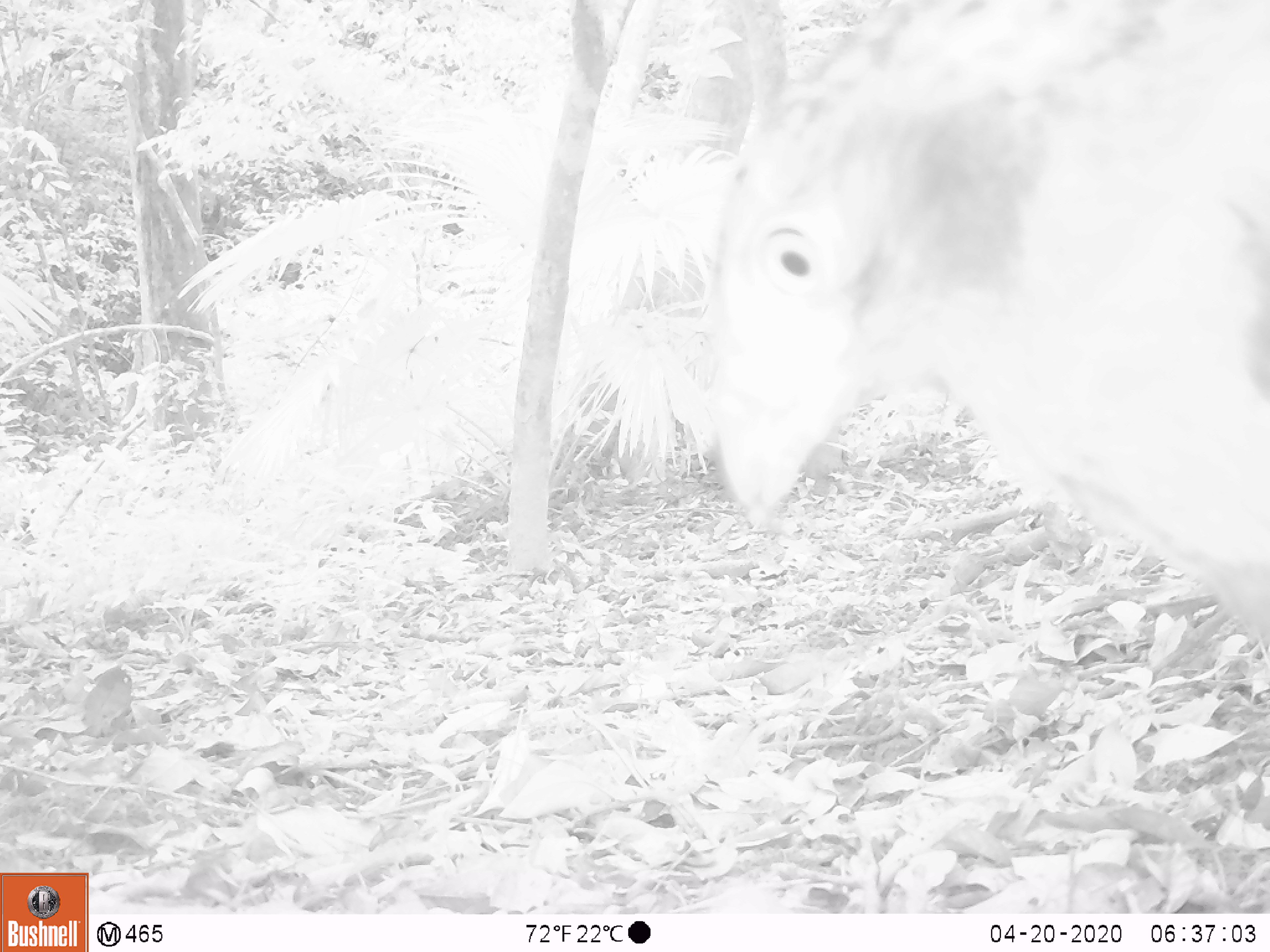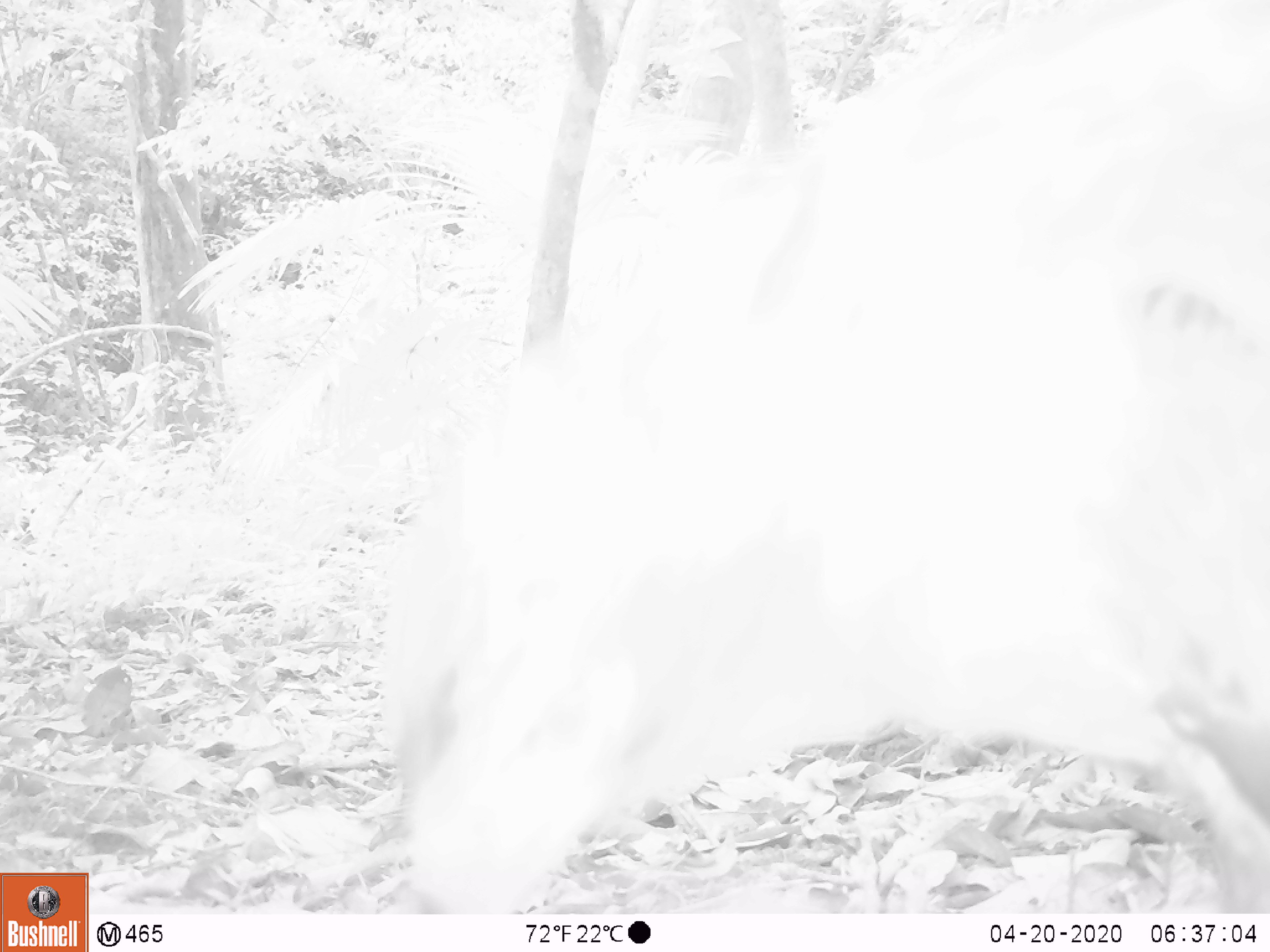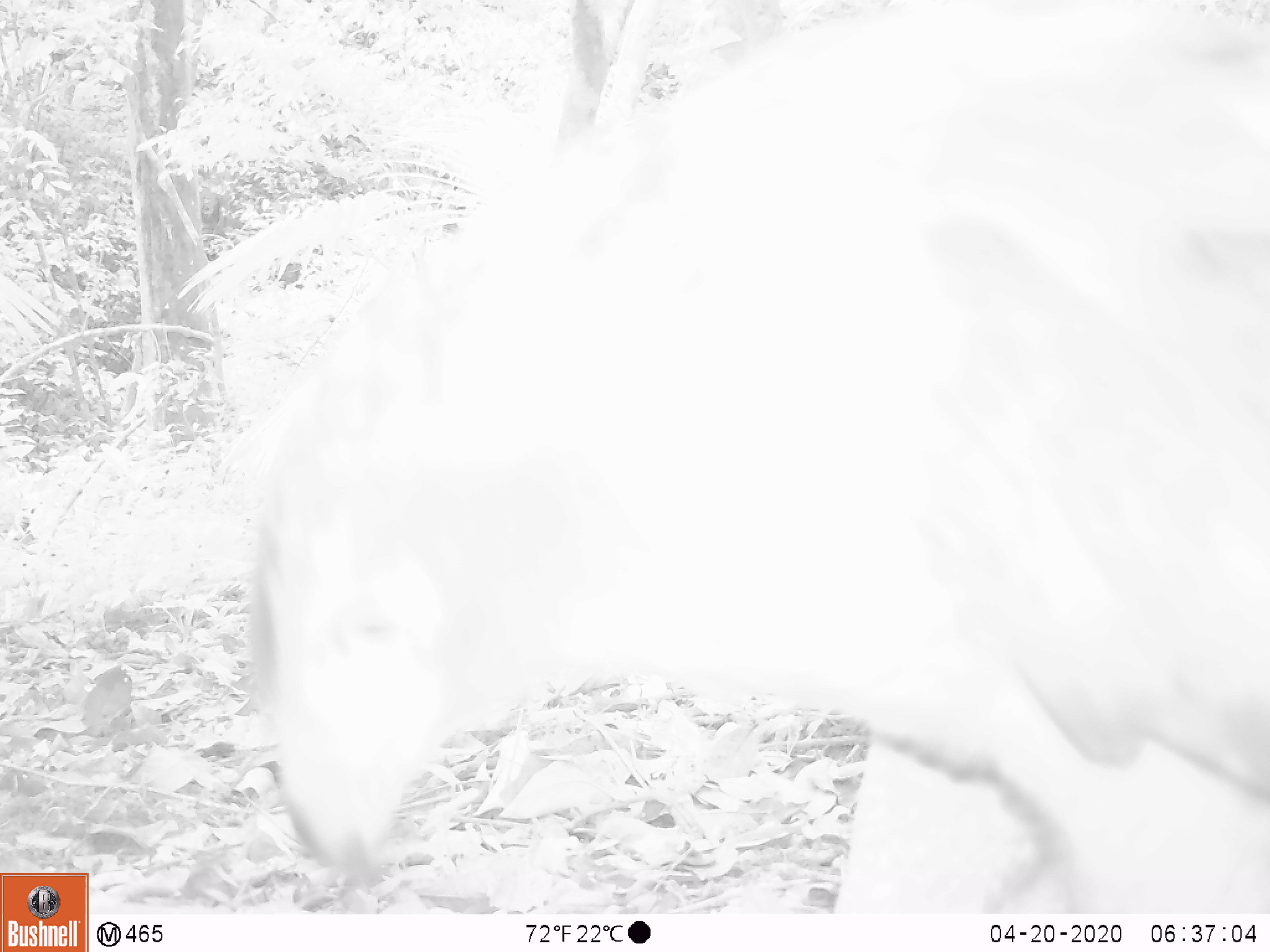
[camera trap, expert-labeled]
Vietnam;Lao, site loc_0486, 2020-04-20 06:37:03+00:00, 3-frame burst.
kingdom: Animalia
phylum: Chordata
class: Aves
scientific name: Aves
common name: bird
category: unidentified bird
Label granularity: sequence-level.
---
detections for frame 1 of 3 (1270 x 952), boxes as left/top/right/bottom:
unidentified bird: 701/0/1270/669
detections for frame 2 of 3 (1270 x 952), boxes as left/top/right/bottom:
unidentified bird: 377/0/1269/910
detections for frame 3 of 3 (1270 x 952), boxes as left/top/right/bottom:
unidentified bird: 242/0/1270/914